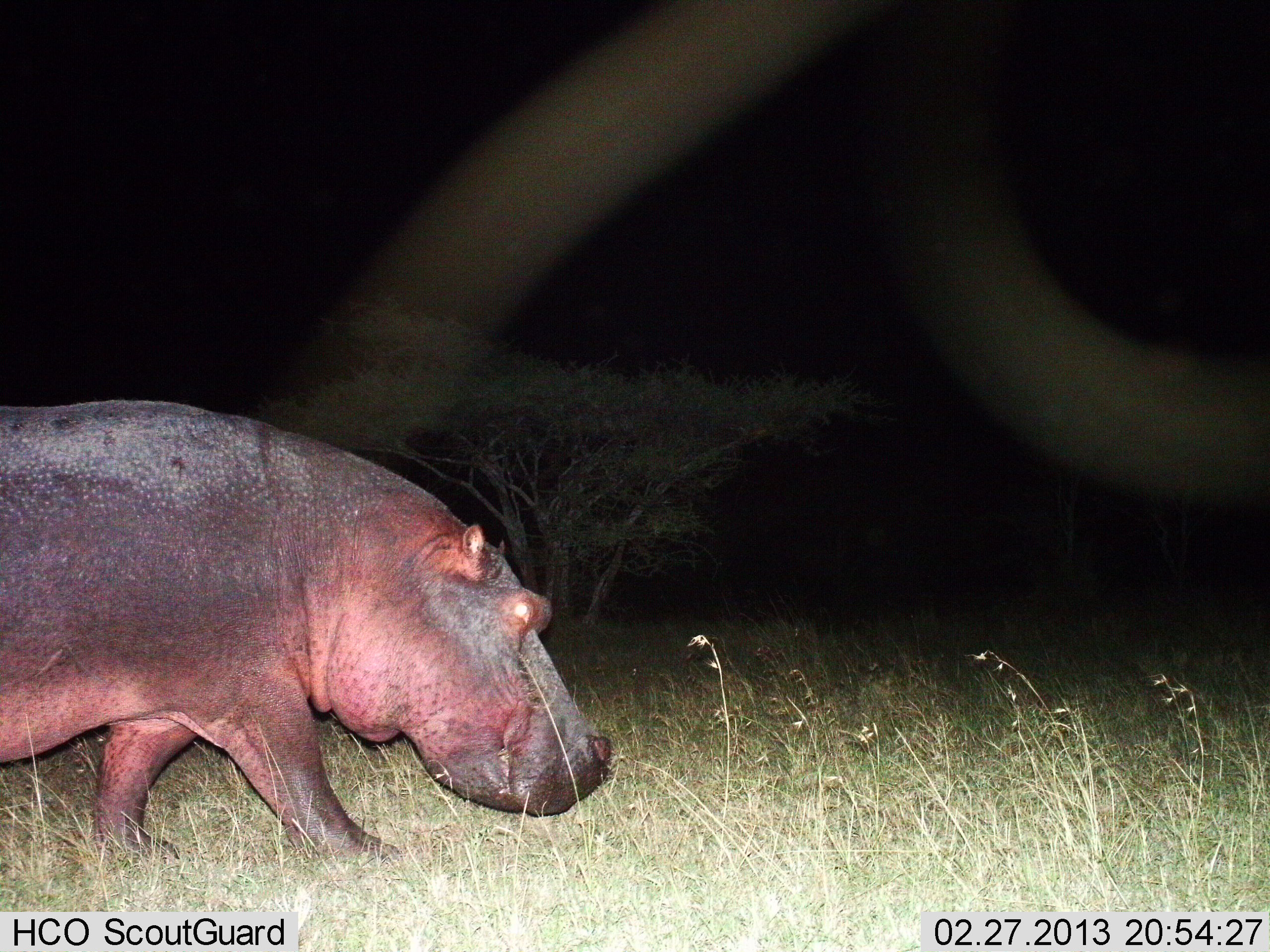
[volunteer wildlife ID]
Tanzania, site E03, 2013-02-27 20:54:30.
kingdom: Animalia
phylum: Chordata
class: Mammalia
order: Artiodactyla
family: Hippopotamidae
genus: Hippopotamus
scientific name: Hippopotamus amphibius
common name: hippopotamus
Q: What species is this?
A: Hippopotamus (Hippopotamus amphibius).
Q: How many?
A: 1.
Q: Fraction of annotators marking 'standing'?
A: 12%.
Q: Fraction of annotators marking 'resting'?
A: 0%.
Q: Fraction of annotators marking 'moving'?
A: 88%.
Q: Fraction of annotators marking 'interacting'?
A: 0%.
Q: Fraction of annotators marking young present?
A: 0%.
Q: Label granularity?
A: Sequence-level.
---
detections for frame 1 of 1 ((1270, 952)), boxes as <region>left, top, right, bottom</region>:
animal: <region>0, 400, 615, 878</region>